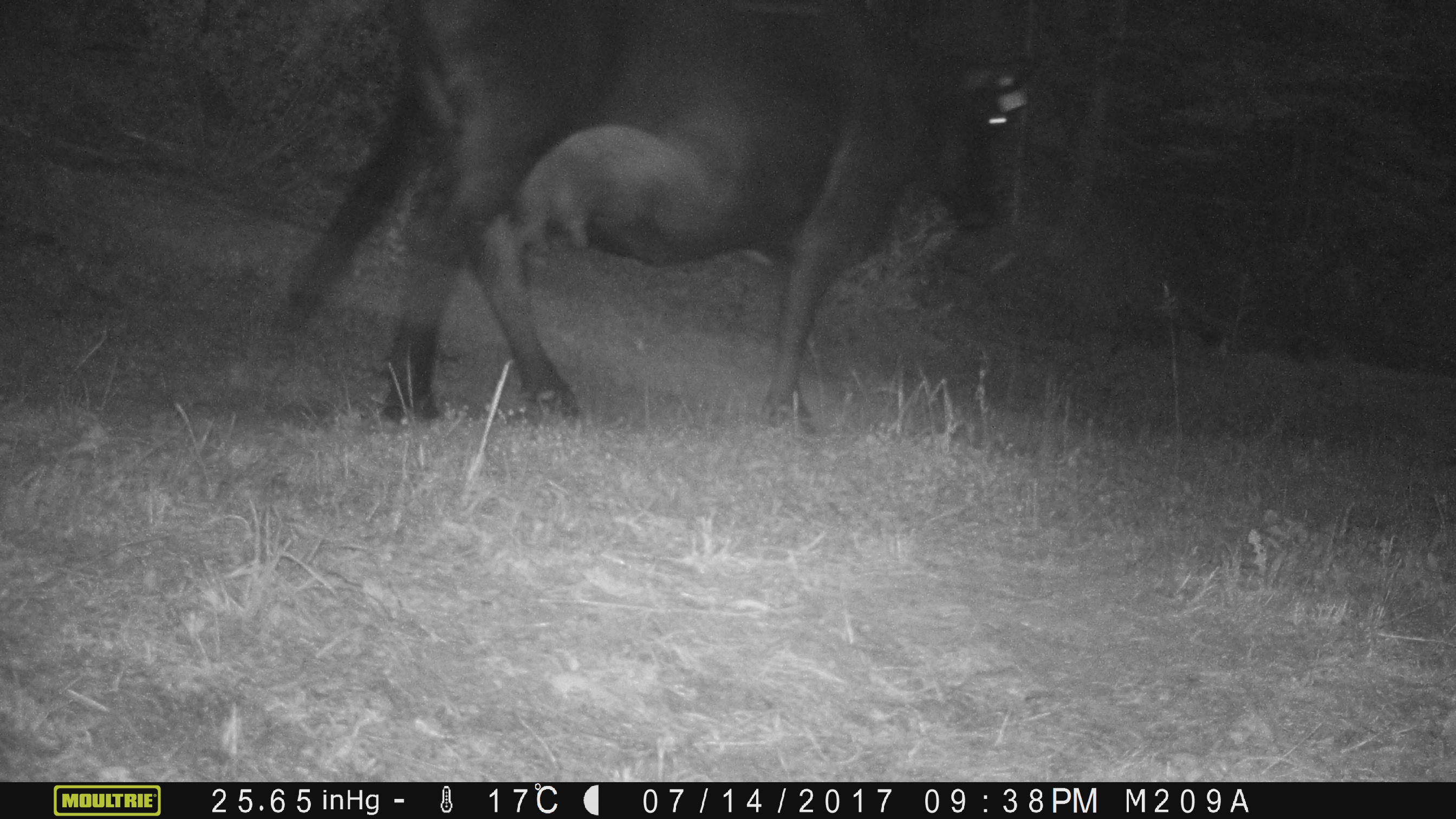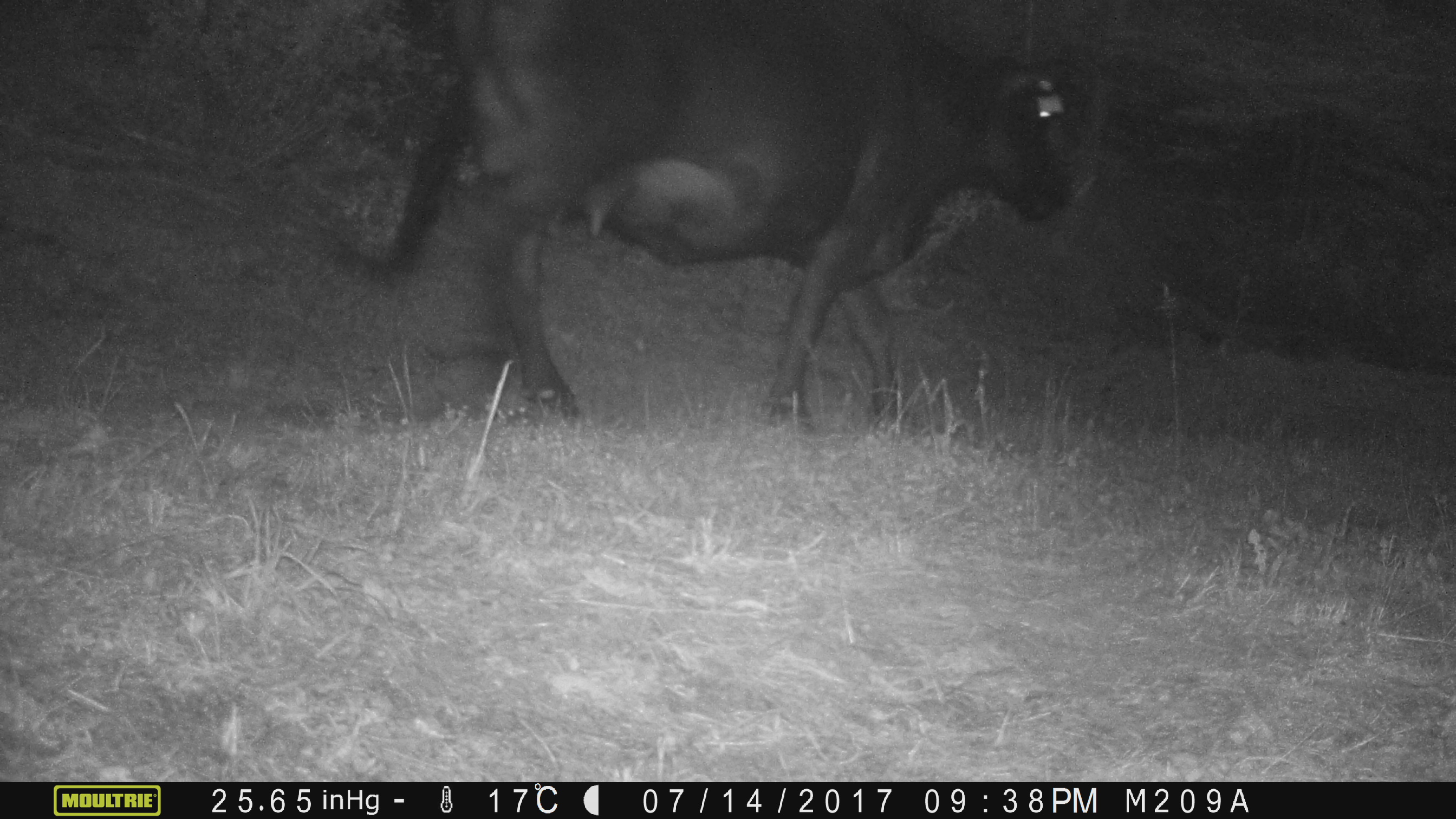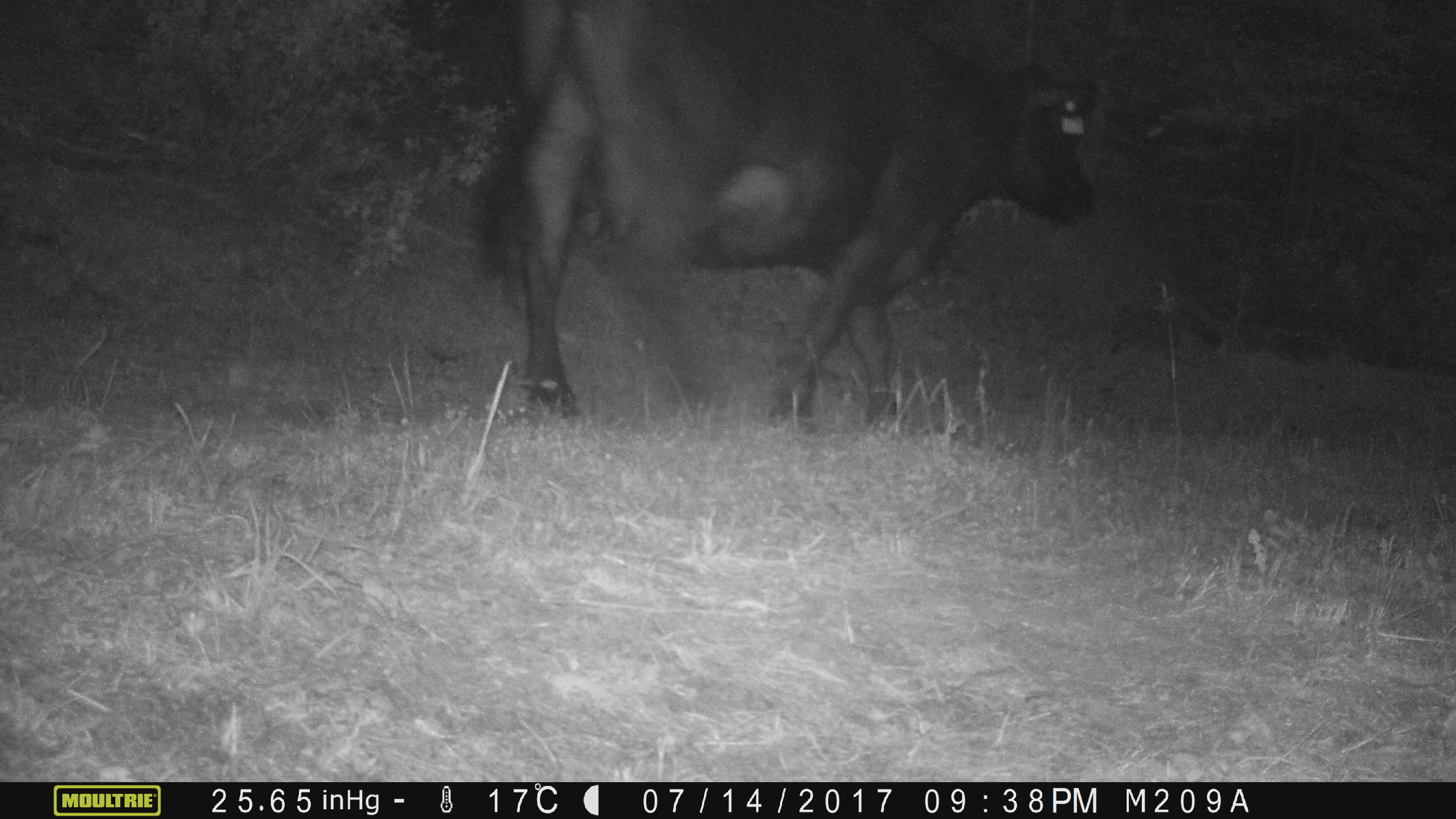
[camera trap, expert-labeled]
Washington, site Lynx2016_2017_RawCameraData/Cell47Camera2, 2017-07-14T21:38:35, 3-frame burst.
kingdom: Animalia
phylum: Chordata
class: Mammalia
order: Artiodactyla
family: Bovidae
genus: Bos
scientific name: Bos taurus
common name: domestic cattle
Domestic cattle (Bos taurus). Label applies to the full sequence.